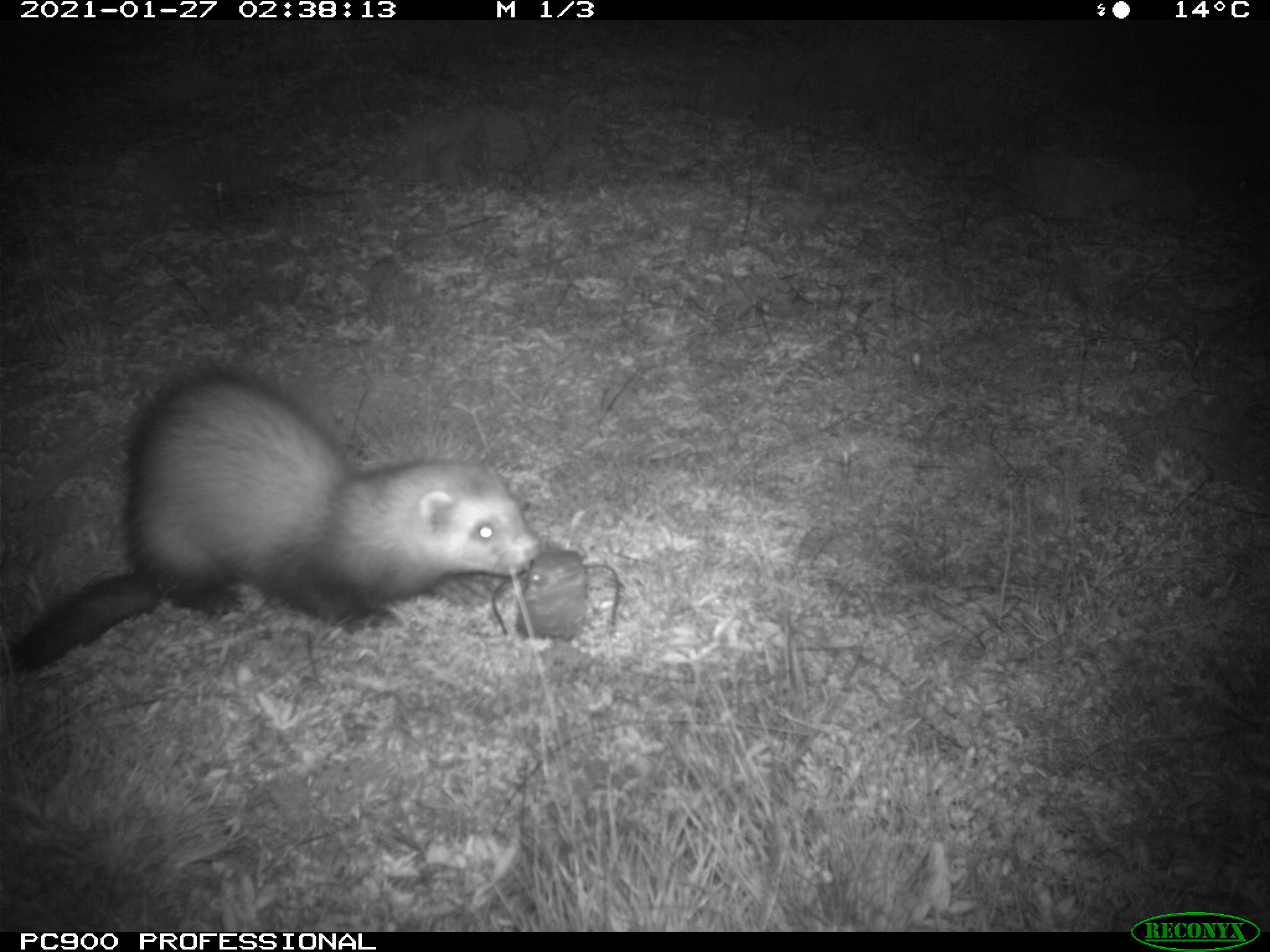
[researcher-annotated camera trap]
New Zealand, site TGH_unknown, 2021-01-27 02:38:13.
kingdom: Animalia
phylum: Chordata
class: Mammalia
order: Carnivora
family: Mustelidae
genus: Mustela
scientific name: Mustela furo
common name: ferret